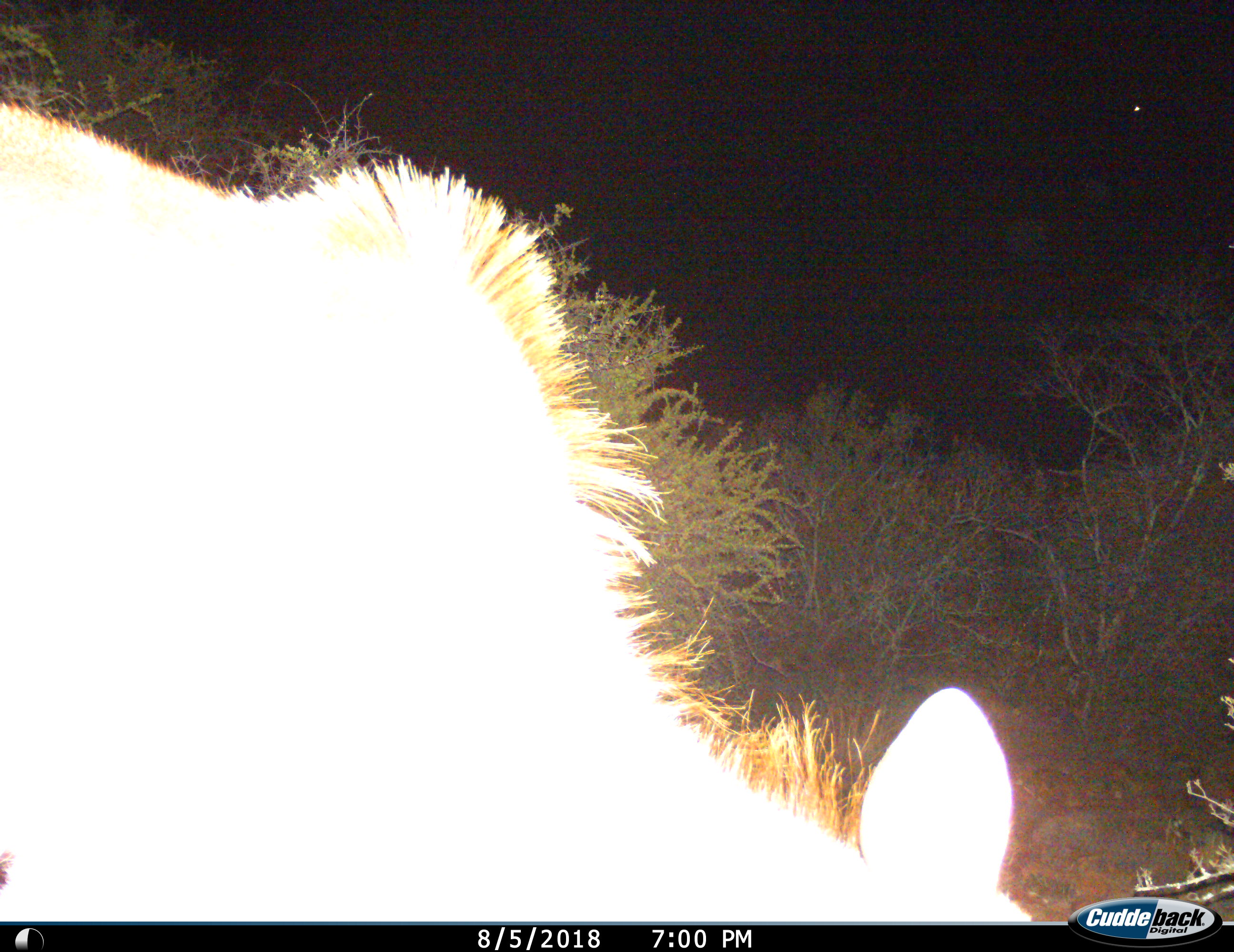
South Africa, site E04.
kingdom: Animalia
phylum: Chordata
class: Mammalia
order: Artiodactyla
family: Bovidae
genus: Tragelaphus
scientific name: Tragelaphus strepsiceros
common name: greater kudu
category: kudu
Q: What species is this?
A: Kudu (greater kudu) (Tragelaphus strepsiceros).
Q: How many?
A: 1.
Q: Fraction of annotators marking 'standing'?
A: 12%.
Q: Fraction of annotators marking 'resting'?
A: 0%.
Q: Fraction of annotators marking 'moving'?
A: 25%.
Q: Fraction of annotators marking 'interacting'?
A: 0%.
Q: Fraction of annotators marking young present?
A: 0%.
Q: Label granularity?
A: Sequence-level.